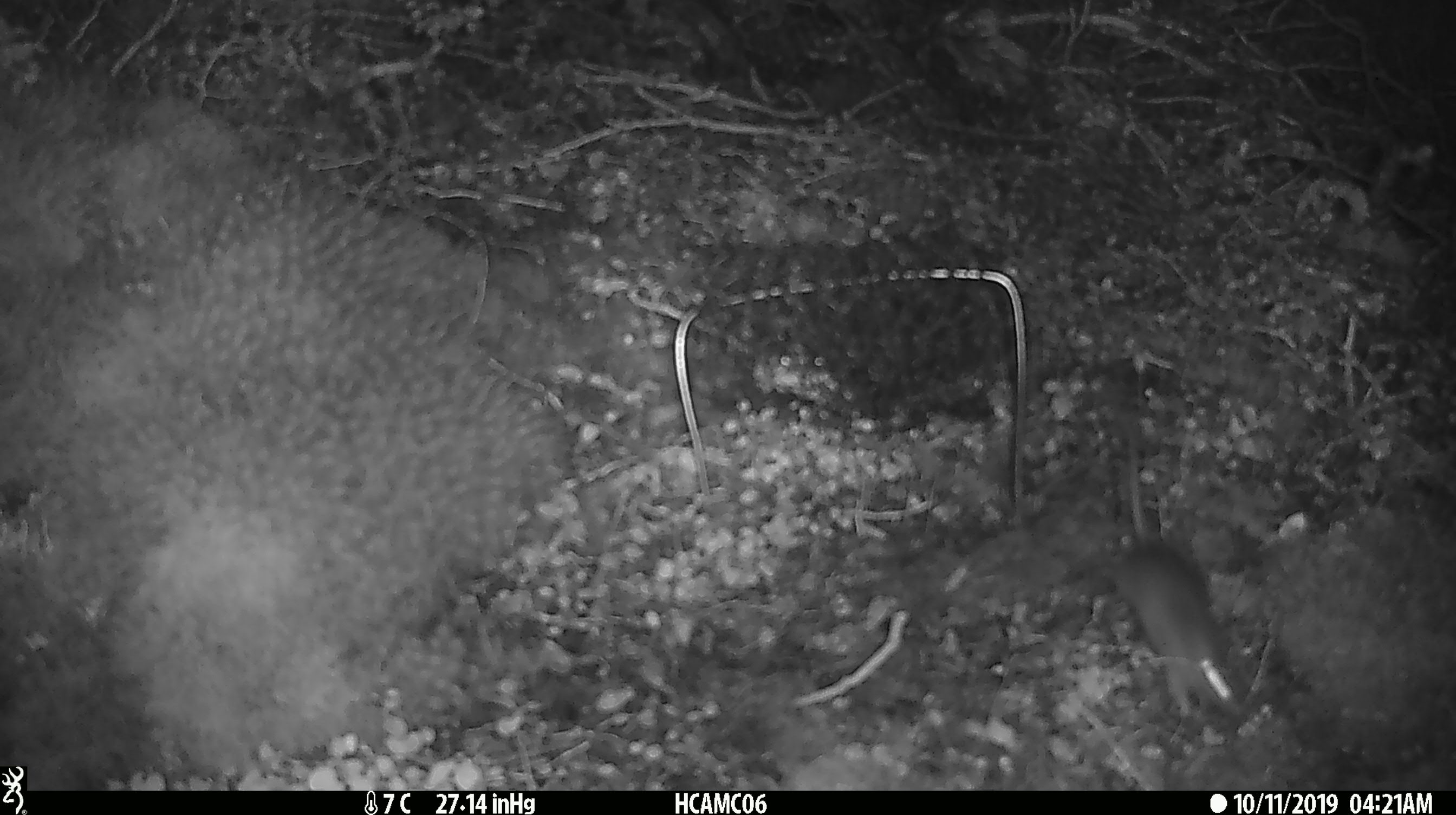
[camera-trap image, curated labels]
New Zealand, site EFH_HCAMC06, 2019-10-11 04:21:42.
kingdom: Animalia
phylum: Chordata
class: Mammalia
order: Rodentia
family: Muridae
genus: Mus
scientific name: Mus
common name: mouse